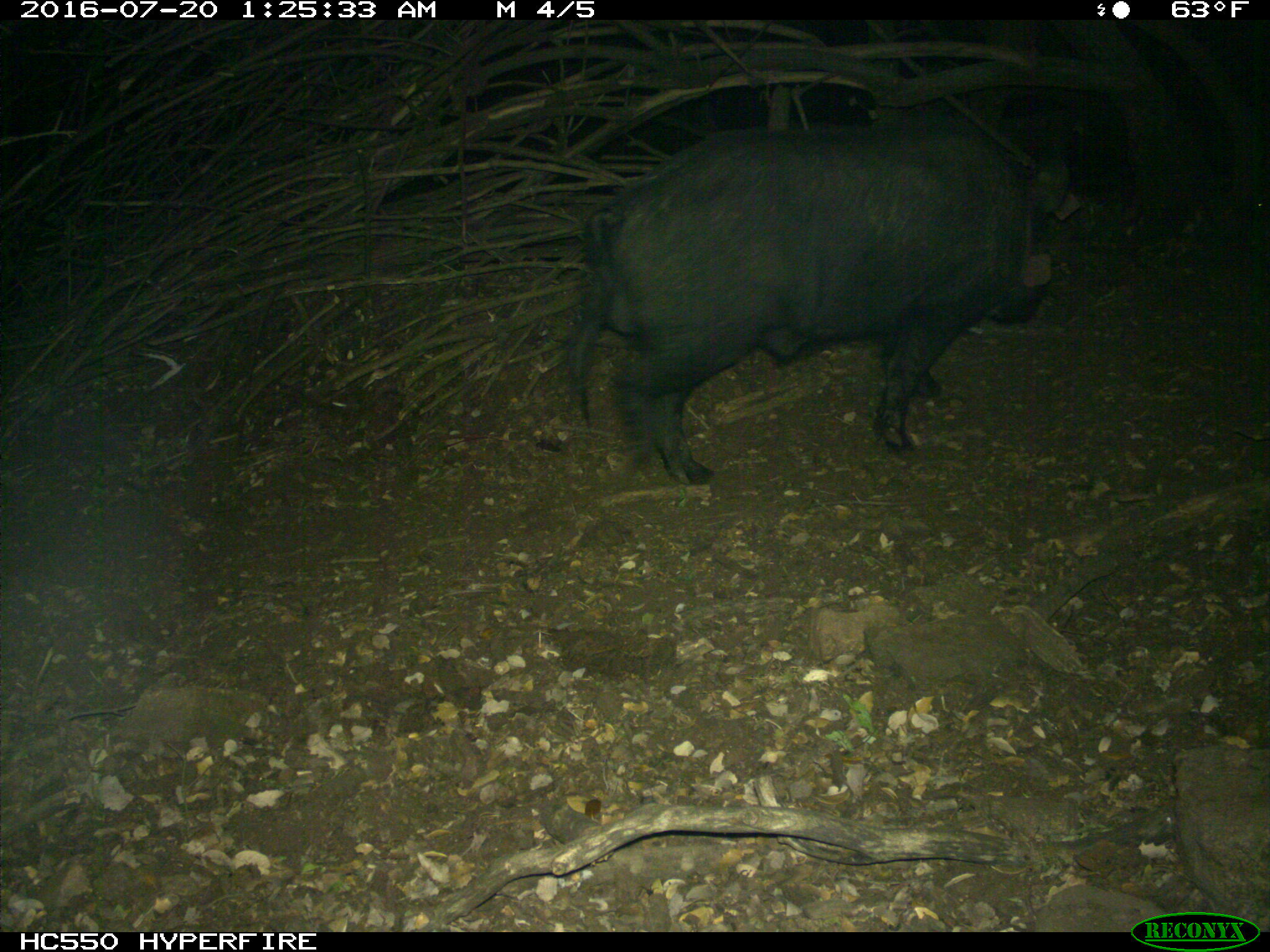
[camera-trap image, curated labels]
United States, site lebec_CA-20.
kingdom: Animalia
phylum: Chordata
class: Mammalia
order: Artiodactyla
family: Suidae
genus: Sus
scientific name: Sus scrofa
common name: wild boar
Sus scrofa (wild boar).